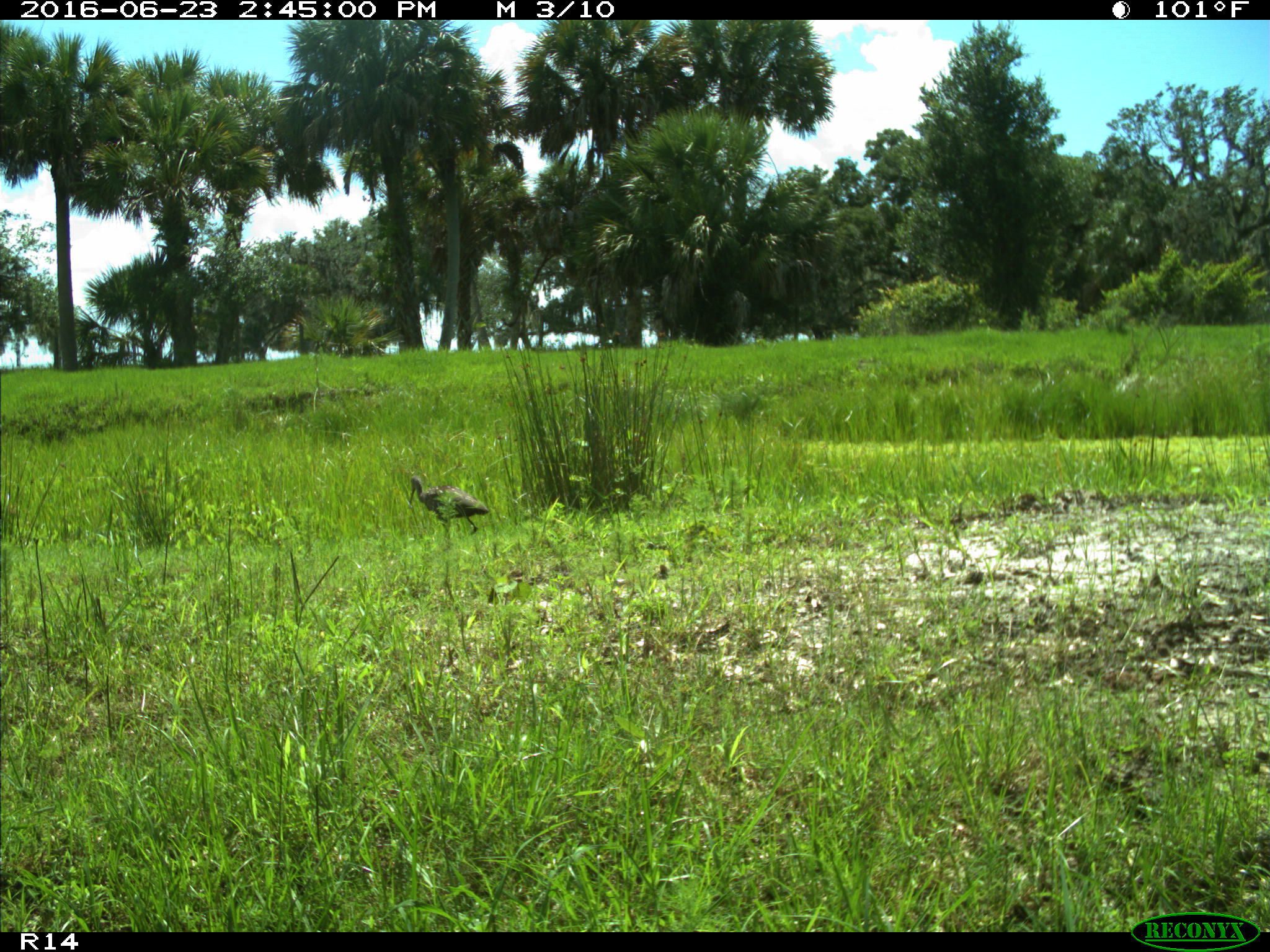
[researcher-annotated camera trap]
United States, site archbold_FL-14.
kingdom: Animalia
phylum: Chordata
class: Aves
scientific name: Aves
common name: birds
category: unidentified bird